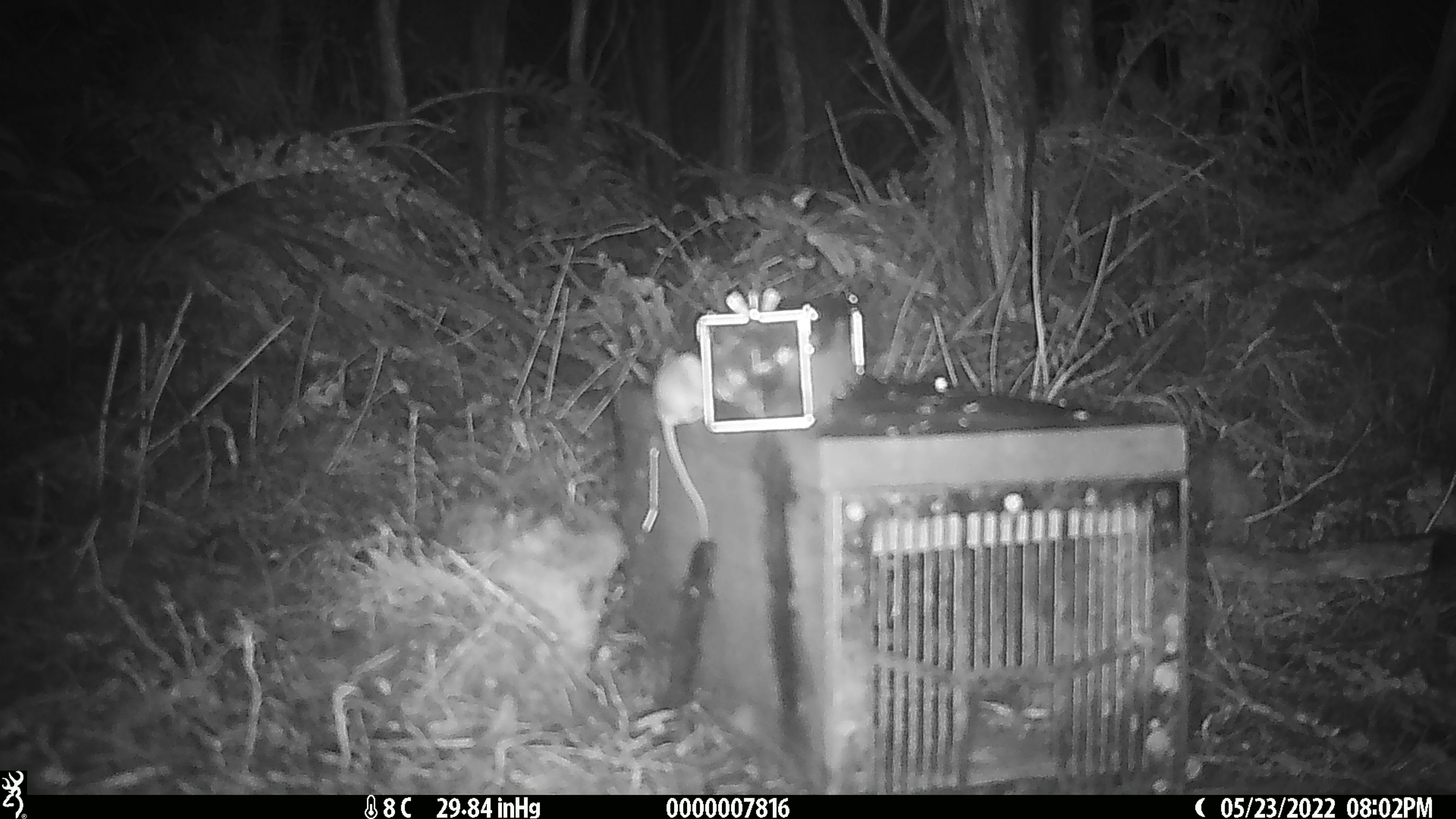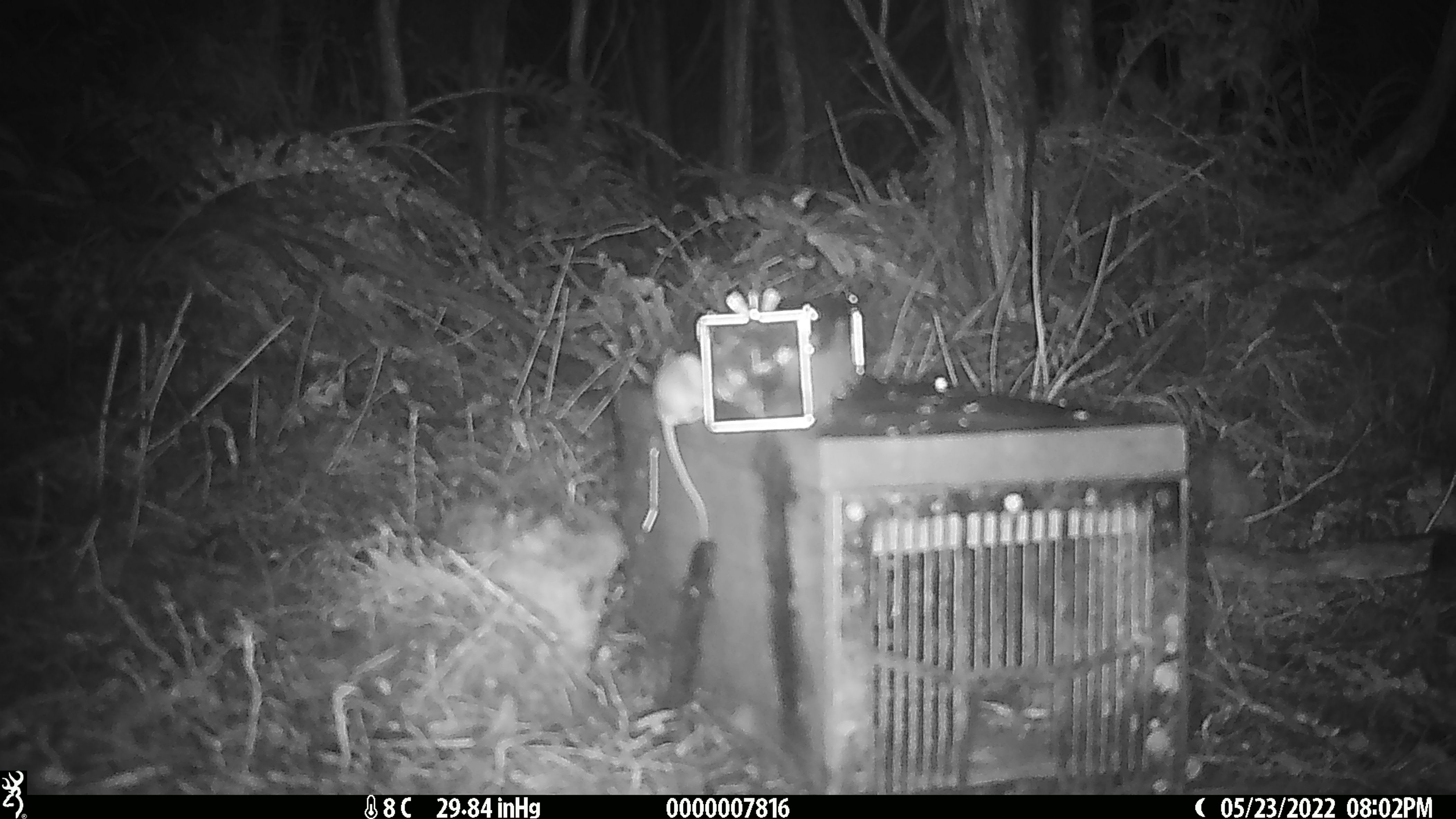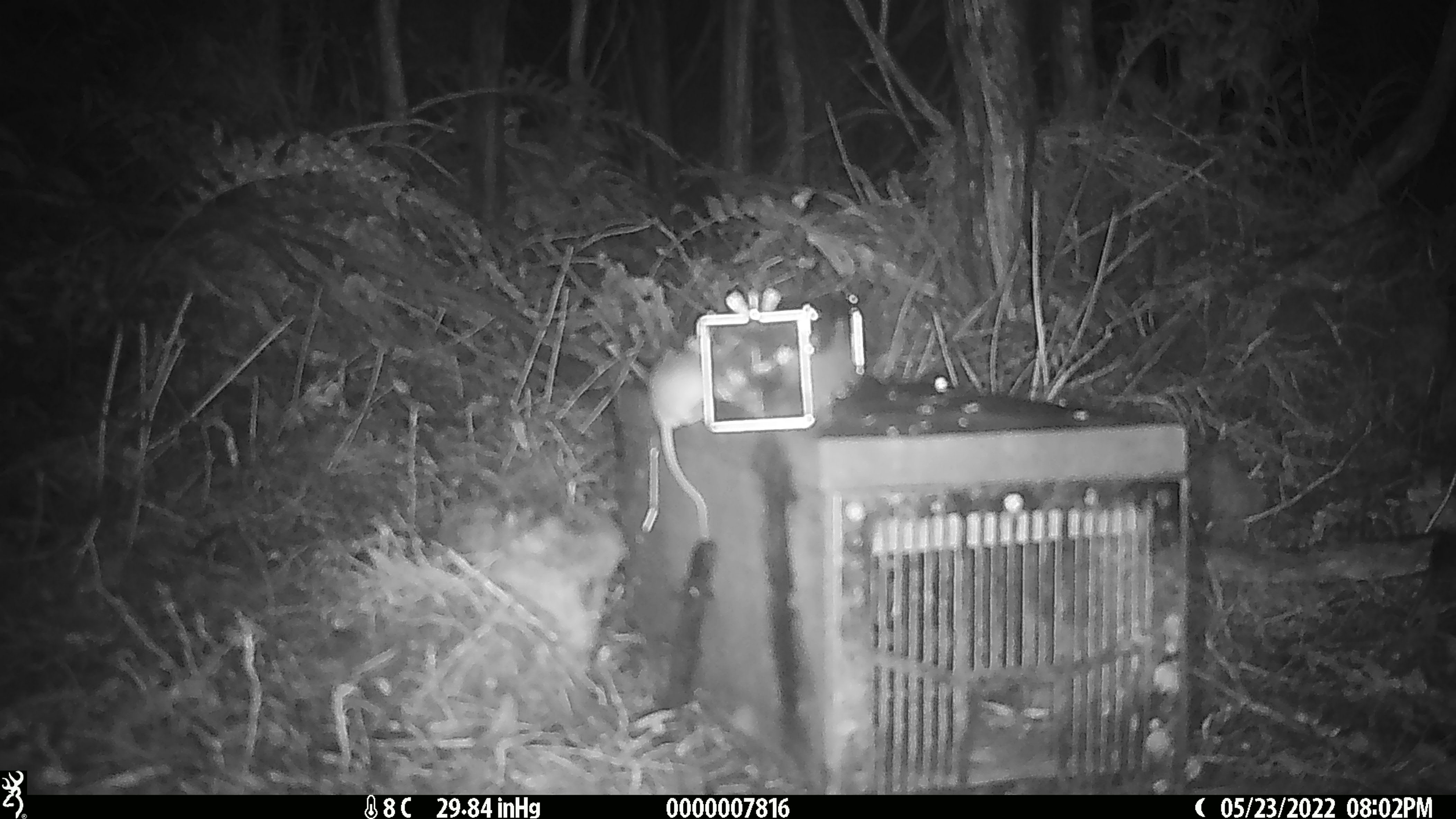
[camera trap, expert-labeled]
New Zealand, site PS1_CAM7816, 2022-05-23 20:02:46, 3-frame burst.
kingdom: Animalia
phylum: Chordata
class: Mammalia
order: Rodentia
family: Muridae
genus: Mus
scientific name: Mus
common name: mouse